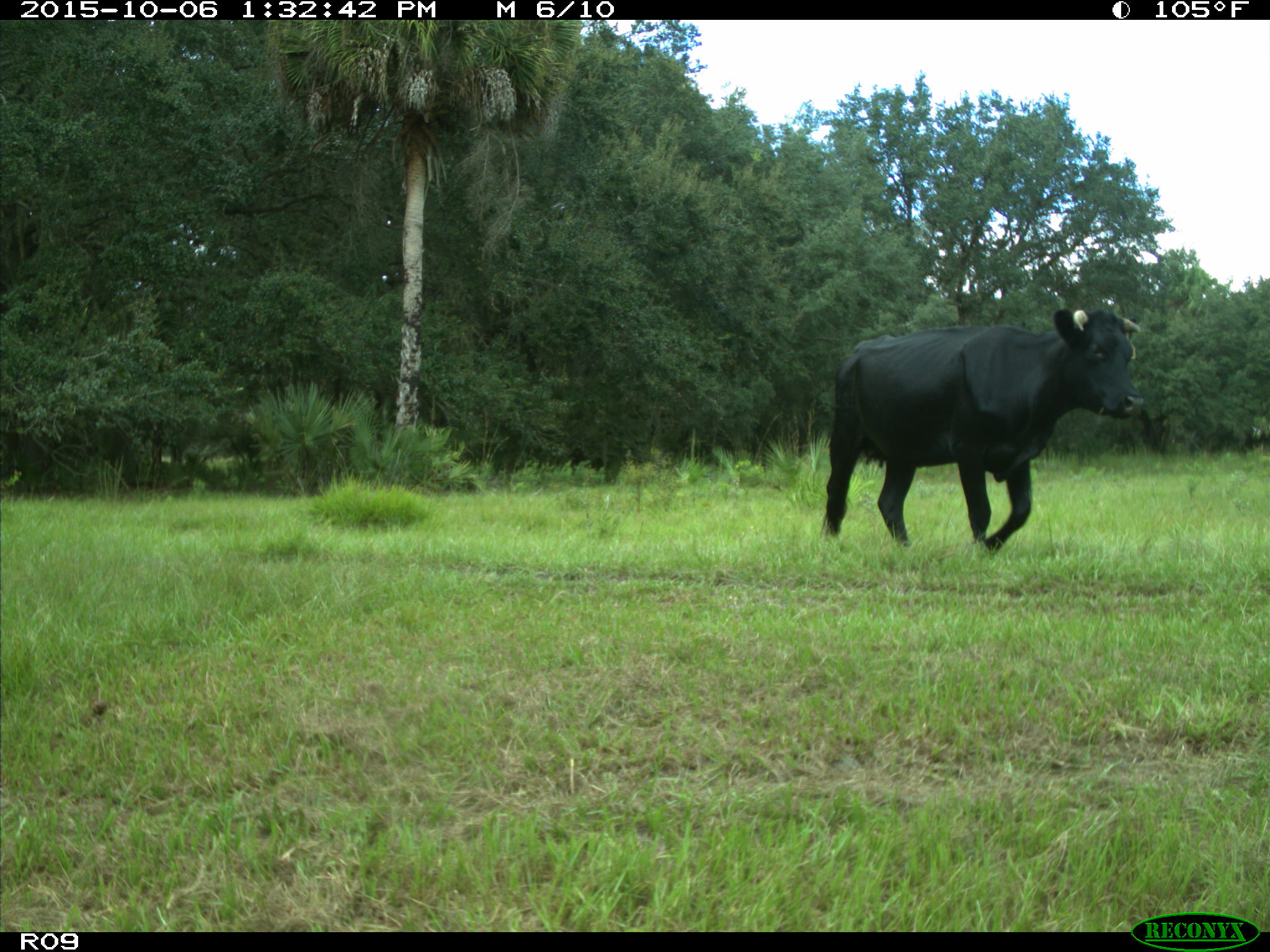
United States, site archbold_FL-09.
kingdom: Animalia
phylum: Chordata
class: Mammalia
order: Artiodactyla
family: Bovidae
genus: Bos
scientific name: Bos taurus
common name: domestic cow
Bos taurus (domestic cow).